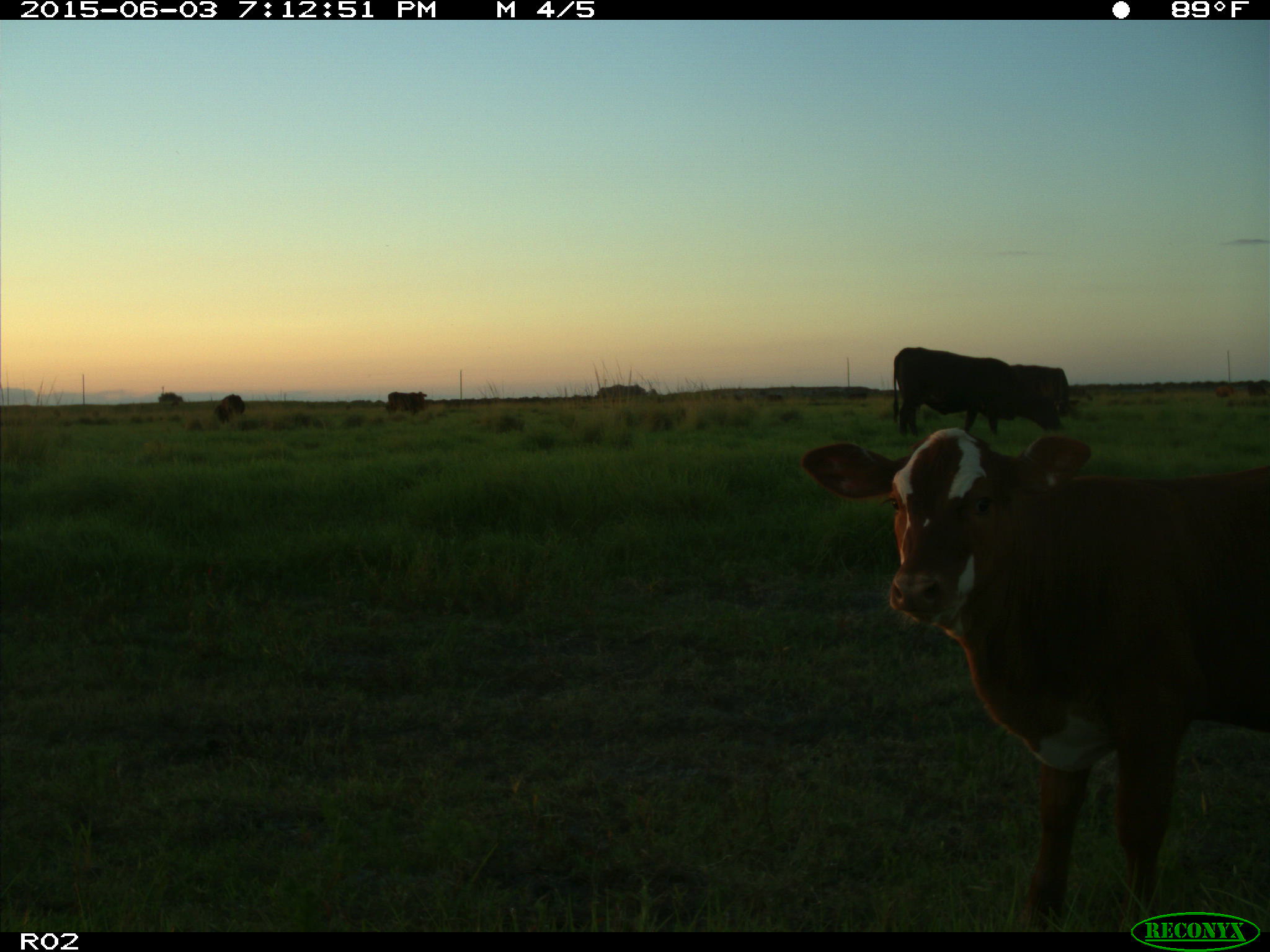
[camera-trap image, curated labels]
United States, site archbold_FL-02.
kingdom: Animalia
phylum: Chordata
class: Mammalia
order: Artiodactyla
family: Bovidae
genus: Bos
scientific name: Bos taurus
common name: domestic cow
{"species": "Bos taurus (domestic cow)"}